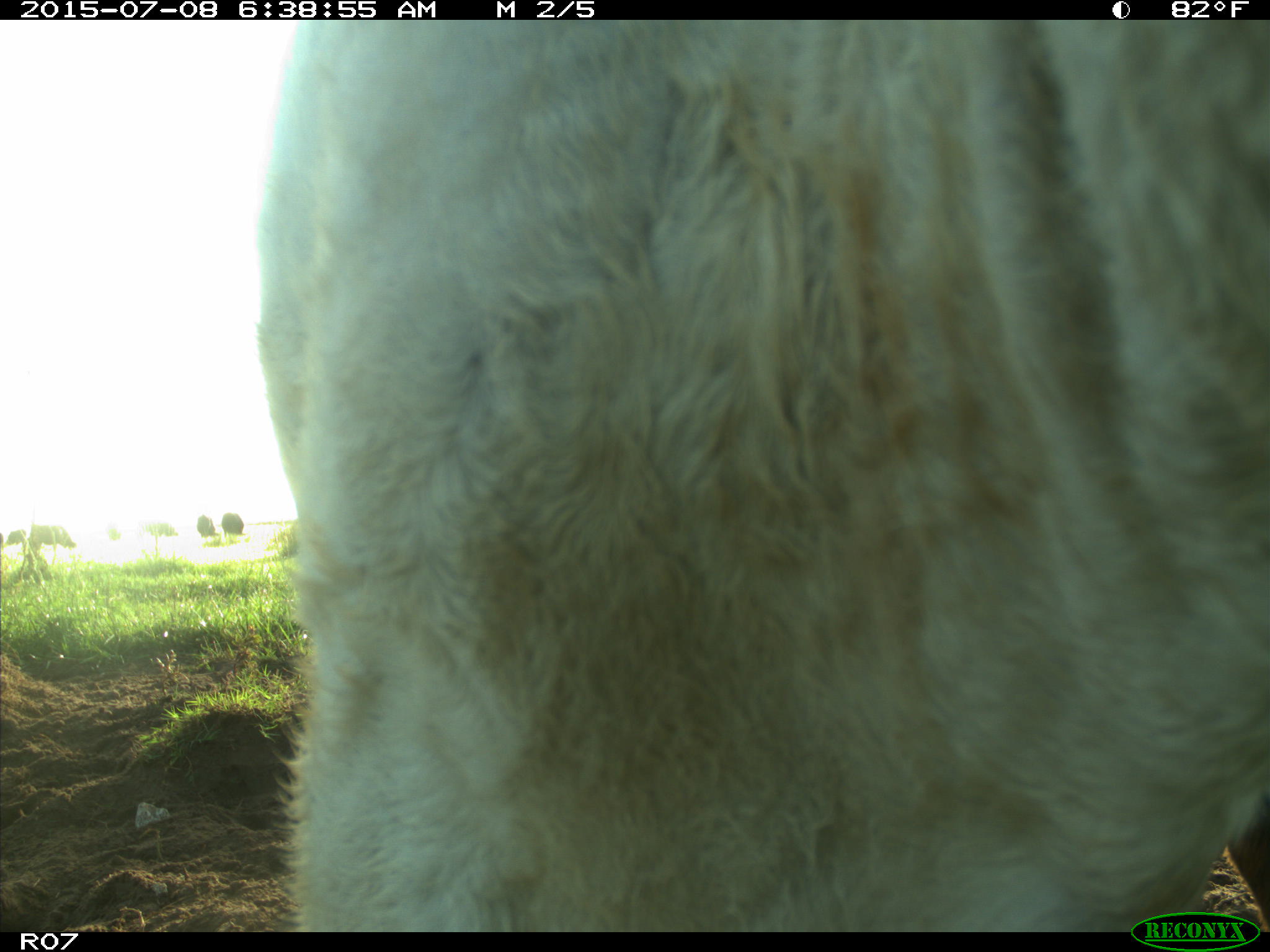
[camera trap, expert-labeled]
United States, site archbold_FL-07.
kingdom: Animalia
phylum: Chordata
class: Mammalia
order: Artiodactyla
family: Bovidae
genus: Bos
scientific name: Bos taurus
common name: domestic cow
Bos taurus (domestic cow).